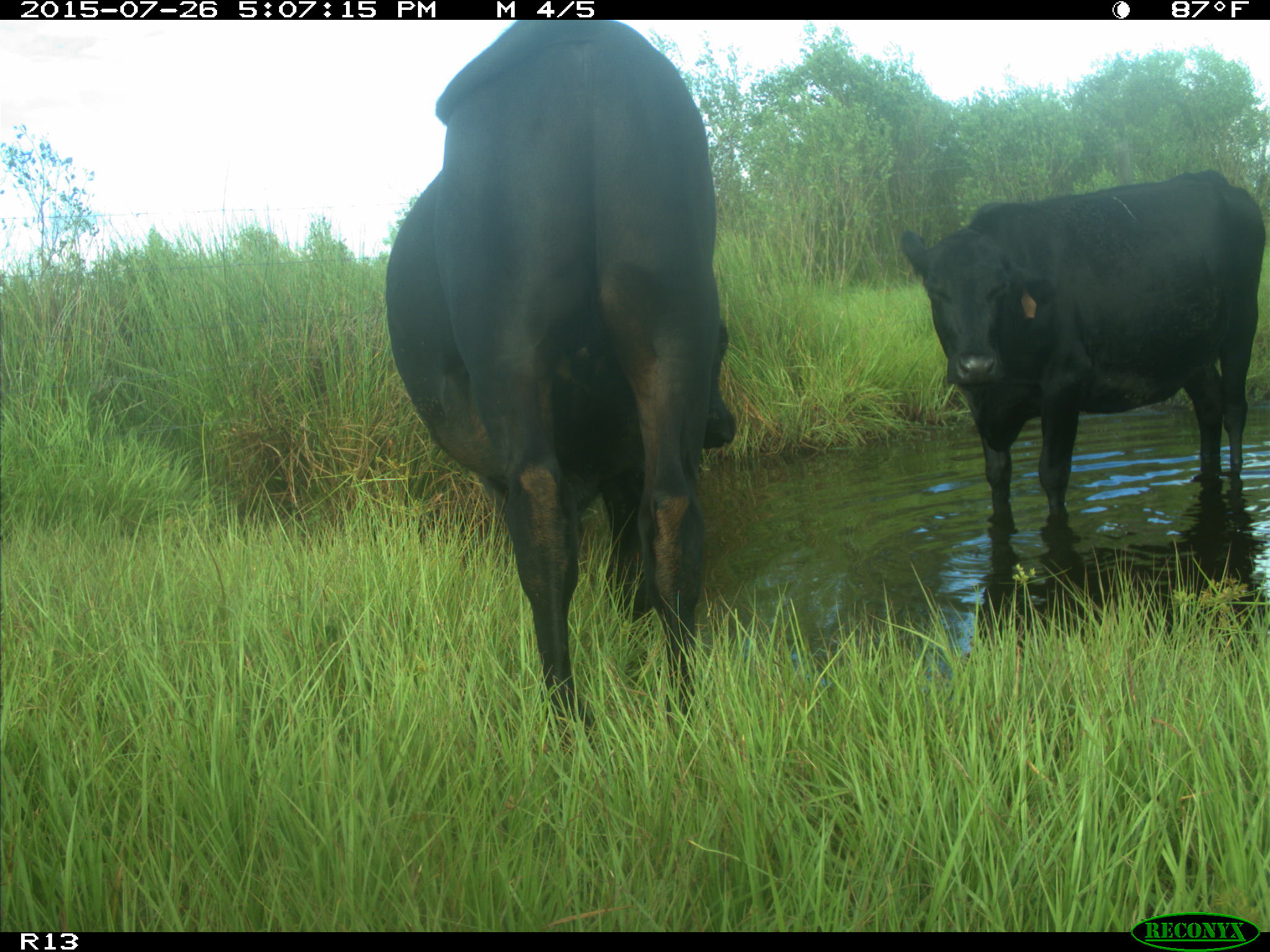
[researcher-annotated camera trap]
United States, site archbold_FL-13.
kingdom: Animalia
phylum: Chordata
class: Mammalia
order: Artiodactyla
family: Bovidae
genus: Bos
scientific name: Bos taurus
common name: domestic cow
Bos taurus (domestic cow).